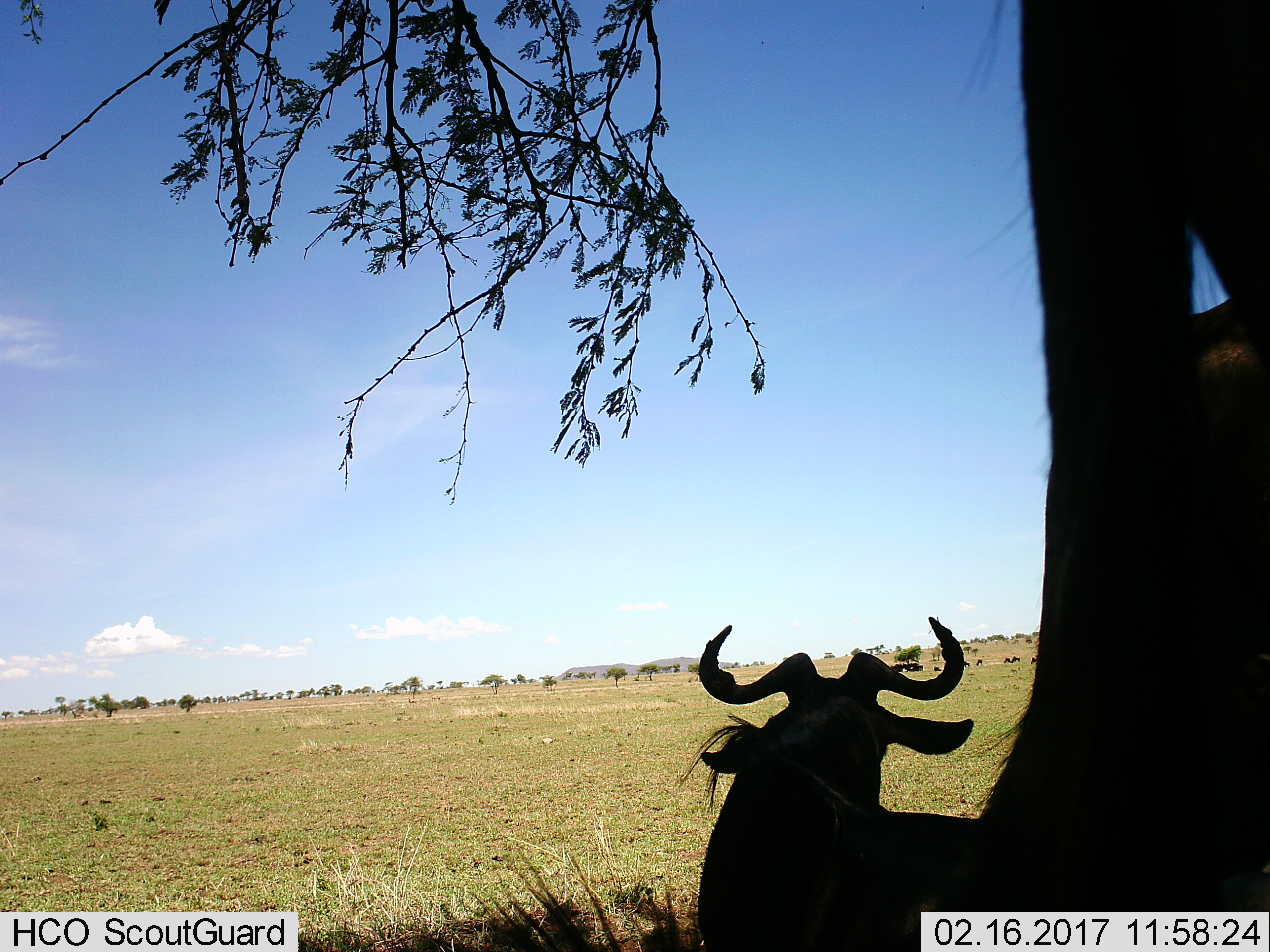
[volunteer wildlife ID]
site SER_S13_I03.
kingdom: Animalia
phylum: Chordata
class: Mammalia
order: Artiodactyla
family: Bovidae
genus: Connochaetes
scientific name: Connochaetes taurinus taurinus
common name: blue wildebeest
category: wildebeestblue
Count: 11-50.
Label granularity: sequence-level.